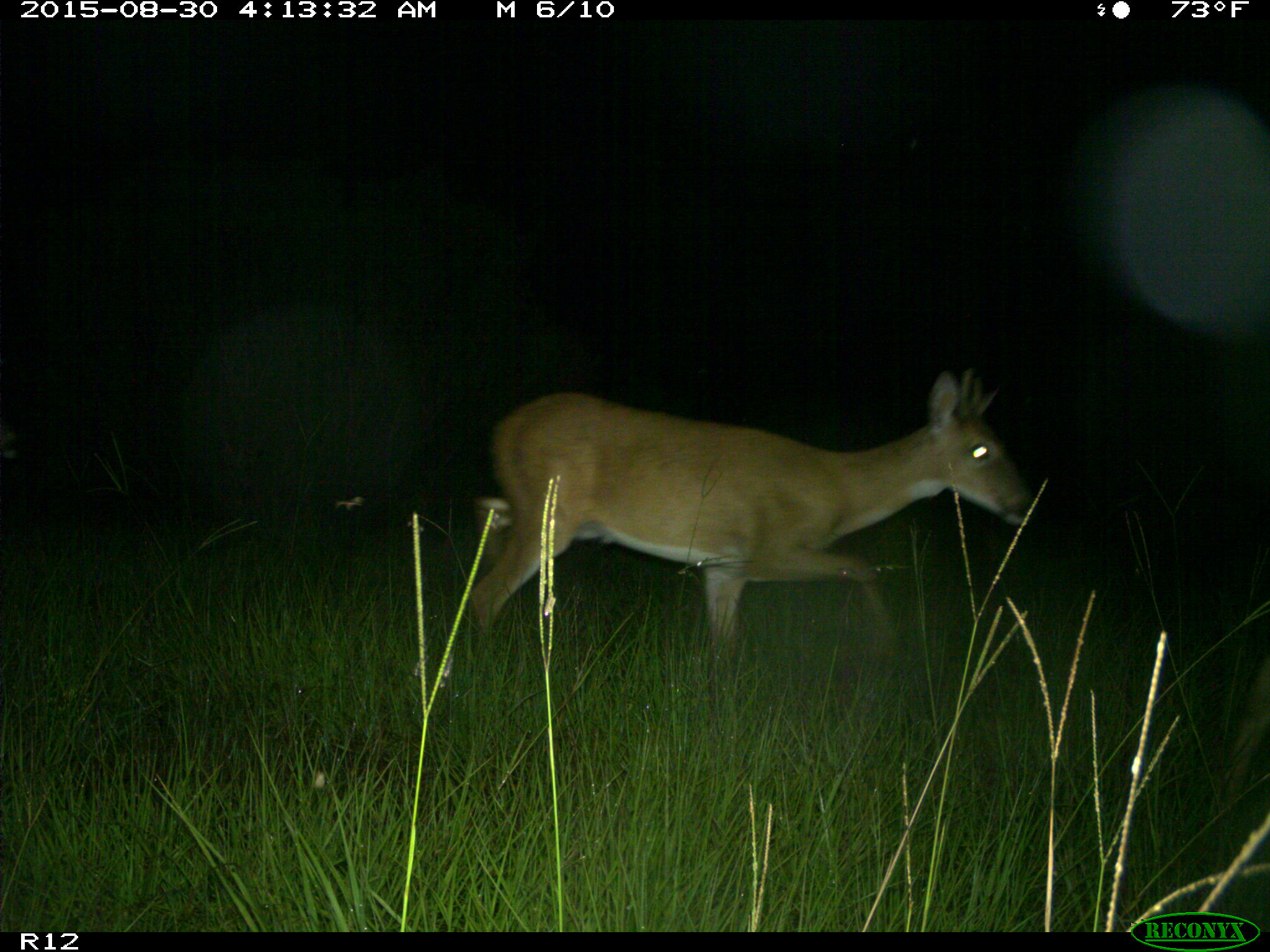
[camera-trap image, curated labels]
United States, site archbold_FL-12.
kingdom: Animalia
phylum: Chordata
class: Mammalia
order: Artiodactyla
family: Cervidae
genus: Odocoileus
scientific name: Odocoileus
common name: deer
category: unidentified deer